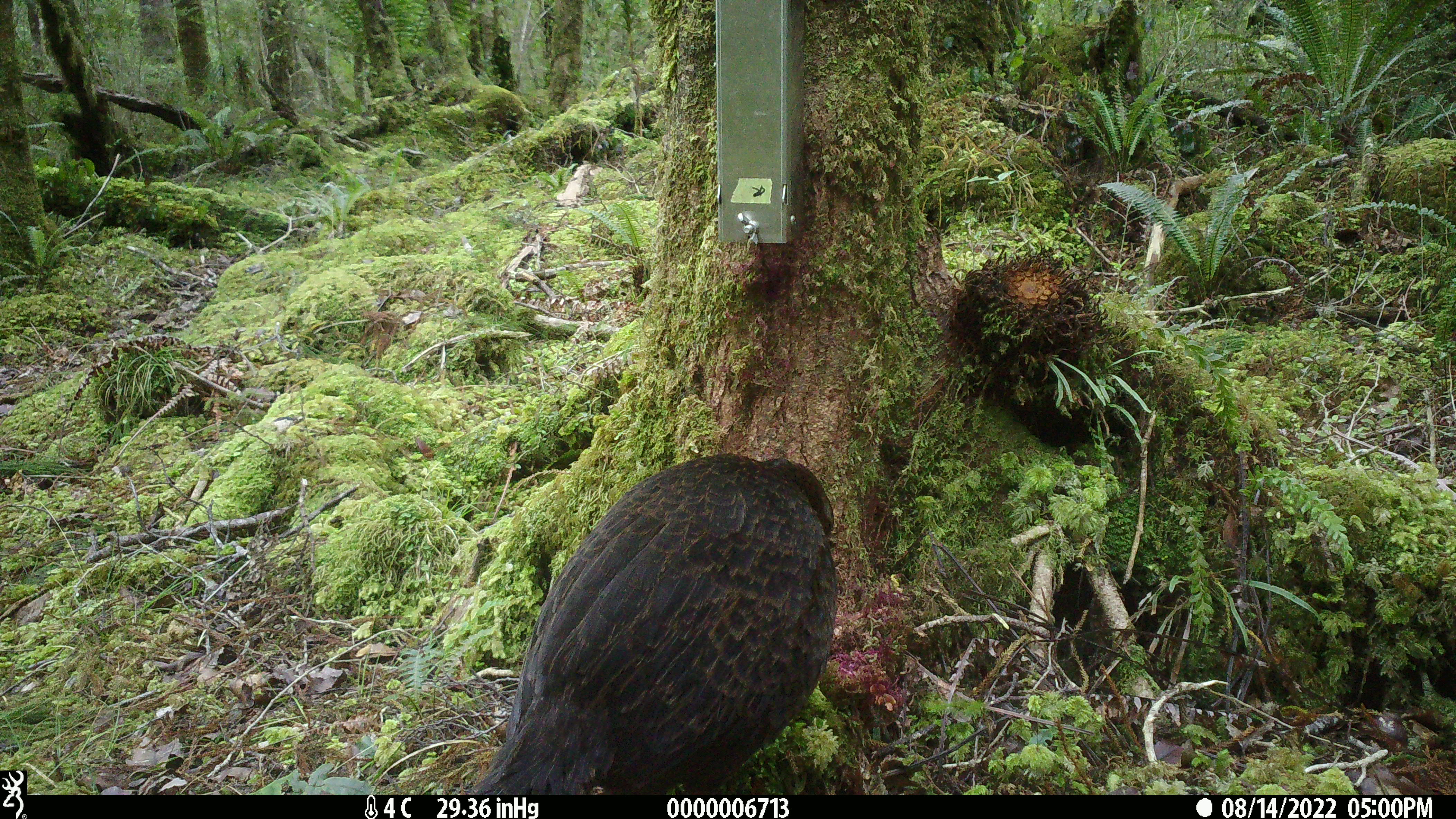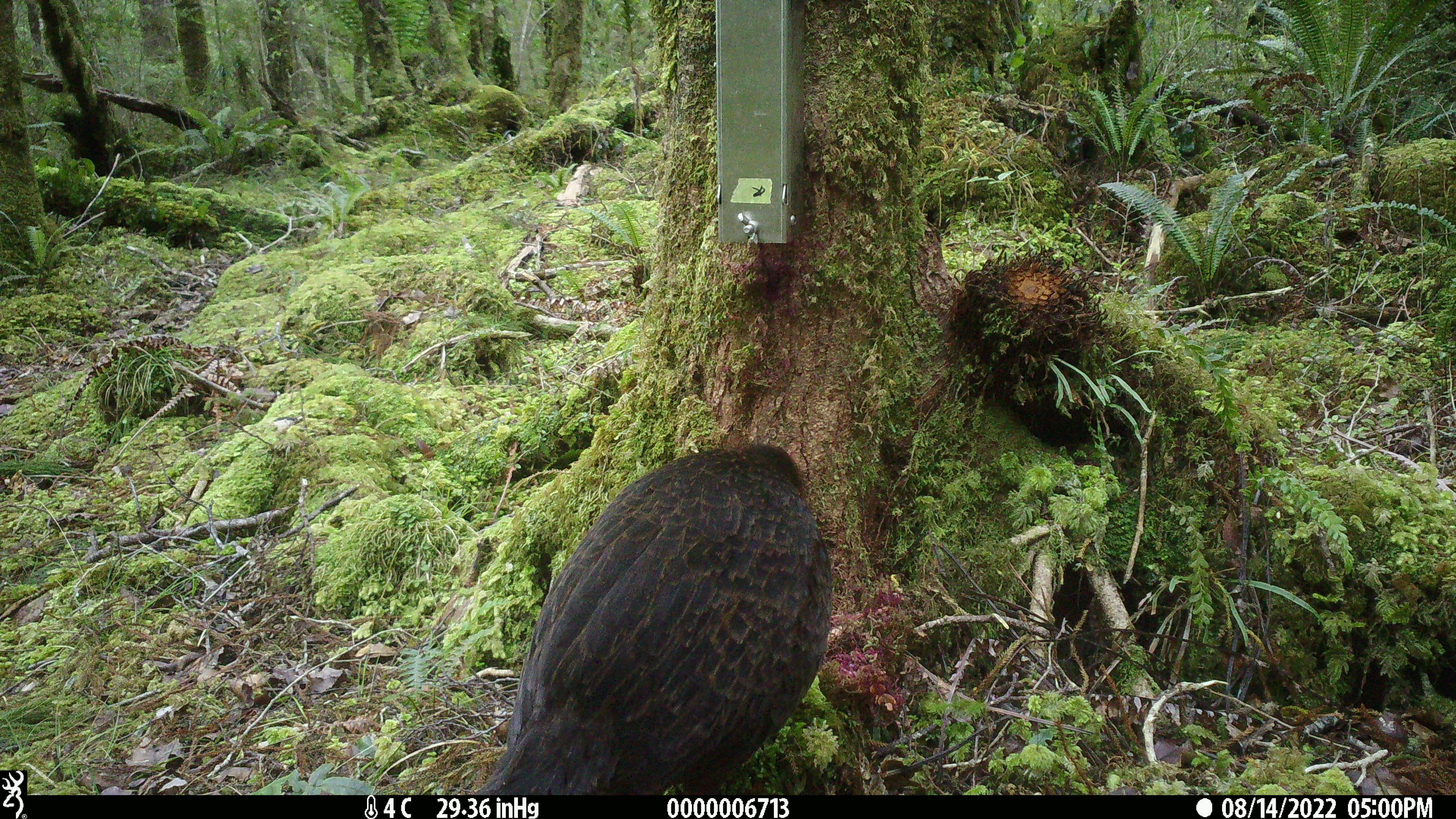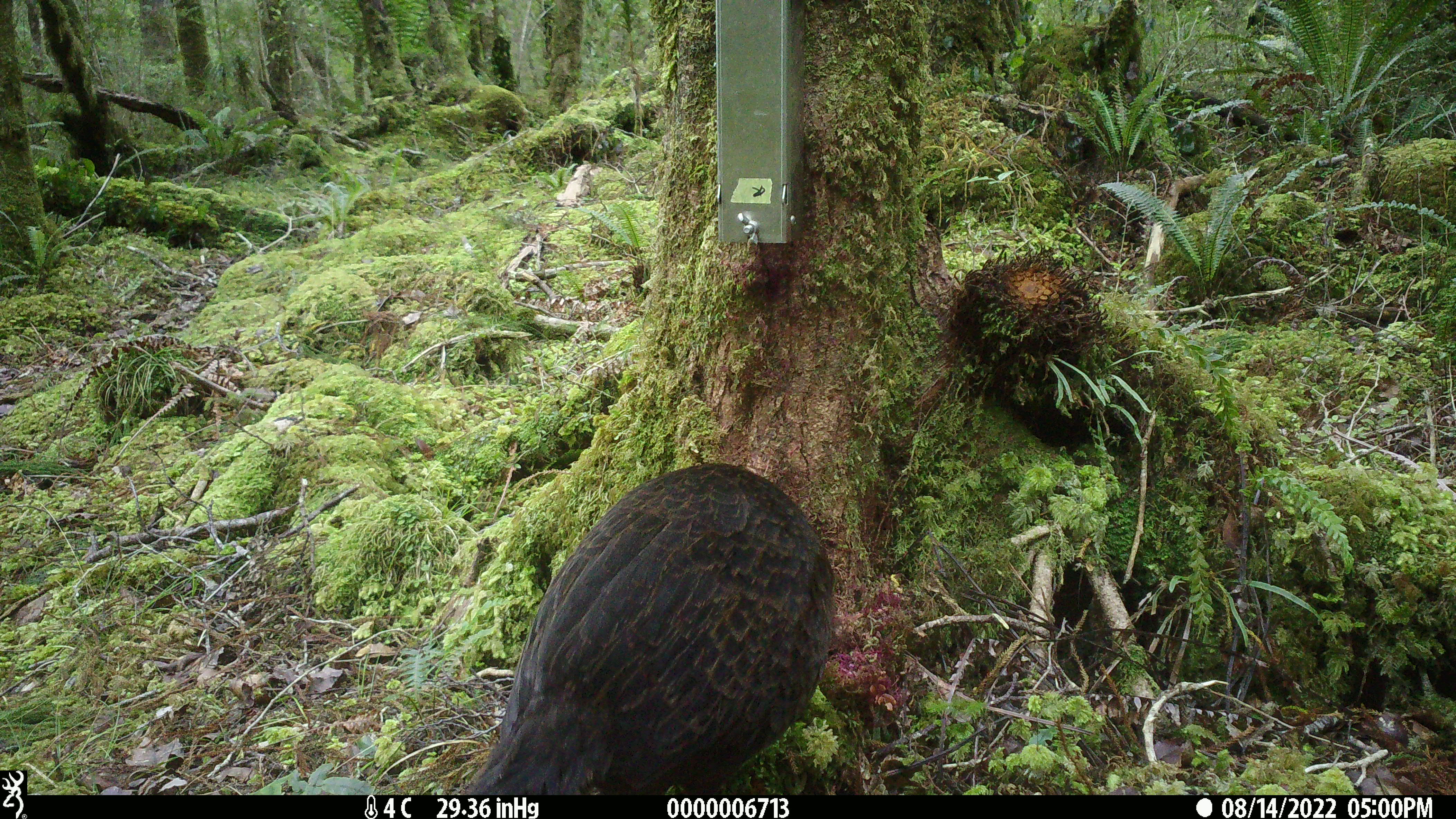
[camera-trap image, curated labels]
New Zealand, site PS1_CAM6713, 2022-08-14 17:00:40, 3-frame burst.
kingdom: Animalia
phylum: Chordata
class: Aves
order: Gruiformes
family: Rallidae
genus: Gallirallus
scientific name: Gallirallus australis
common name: weka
Weka (Gallirallus australis).